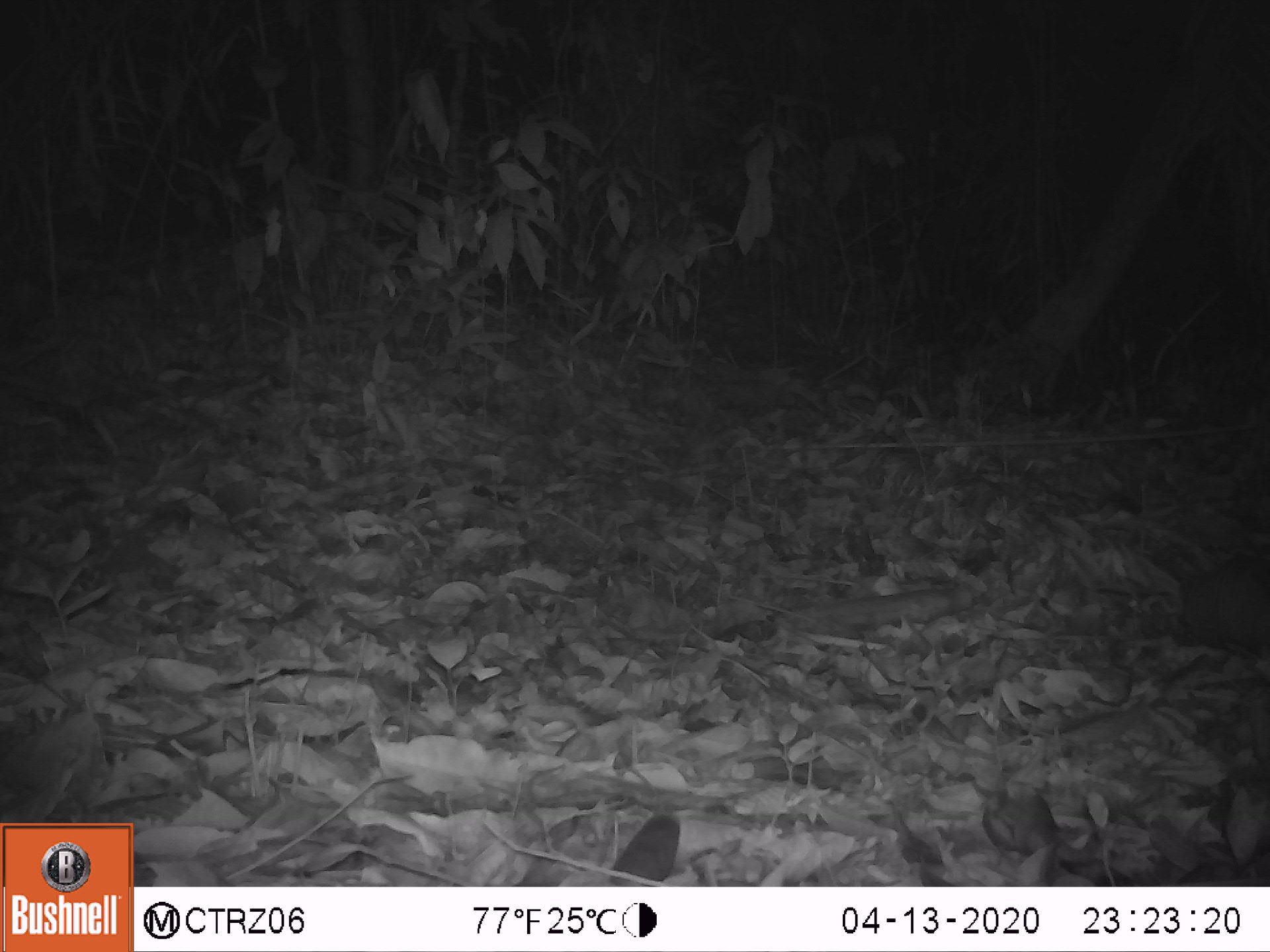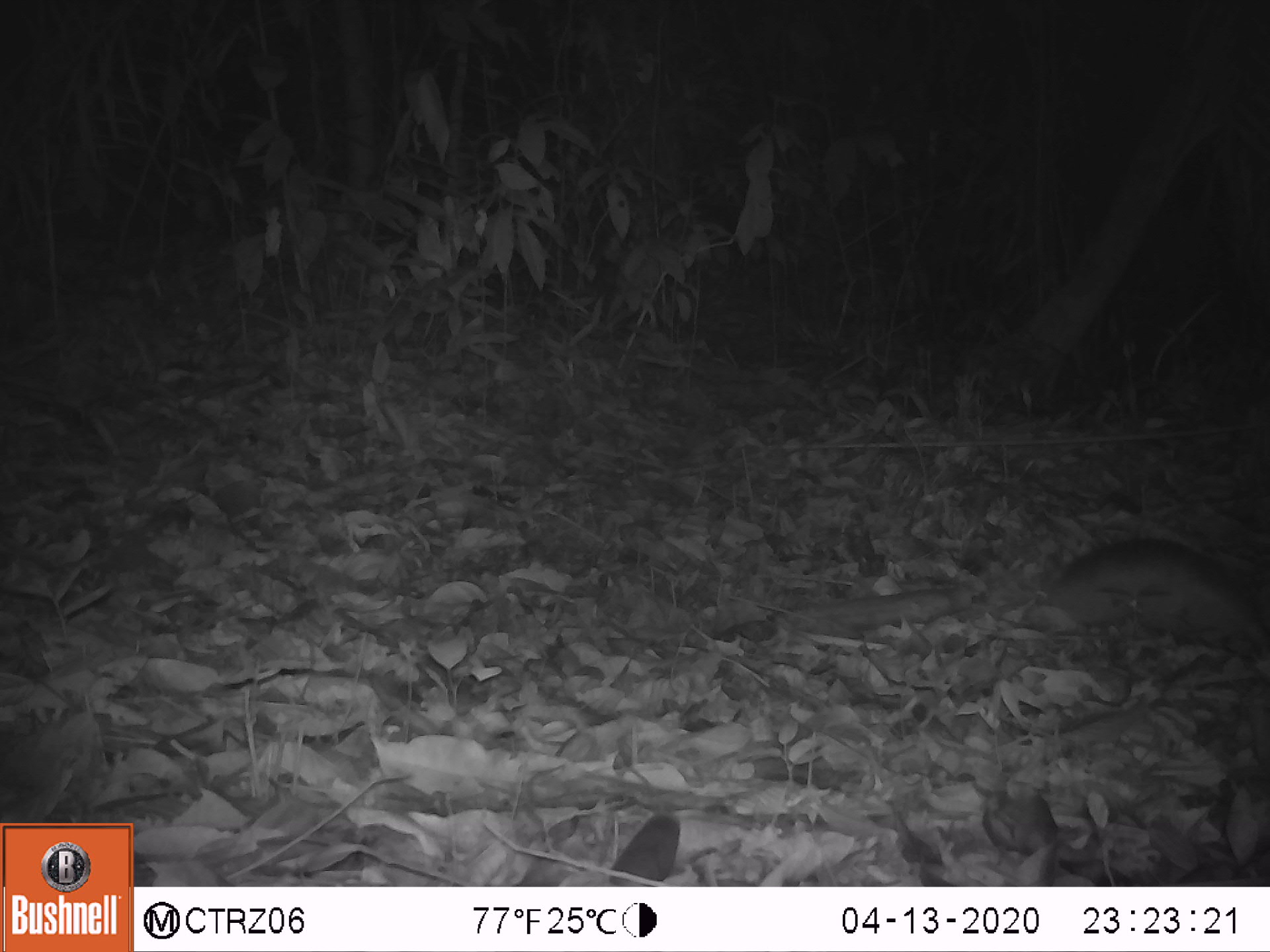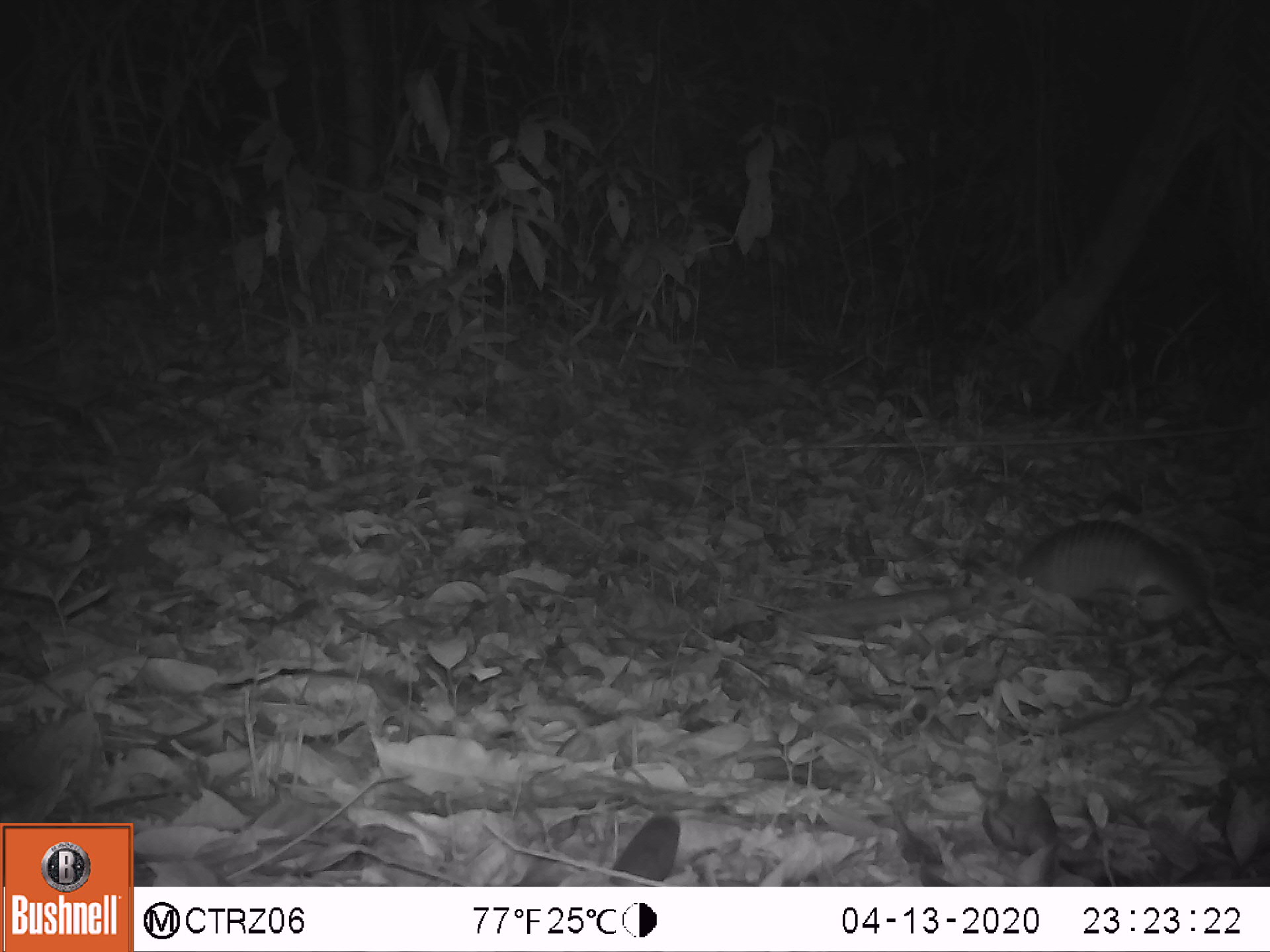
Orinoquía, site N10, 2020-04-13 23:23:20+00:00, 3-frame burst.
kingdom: Animalia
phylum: Chordata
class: Mammalia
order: Cingulata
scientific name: Cingulata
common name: armadillo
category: unknown armadillo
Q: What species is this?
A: Unknown armadillo (armadillo) (Cingulata).